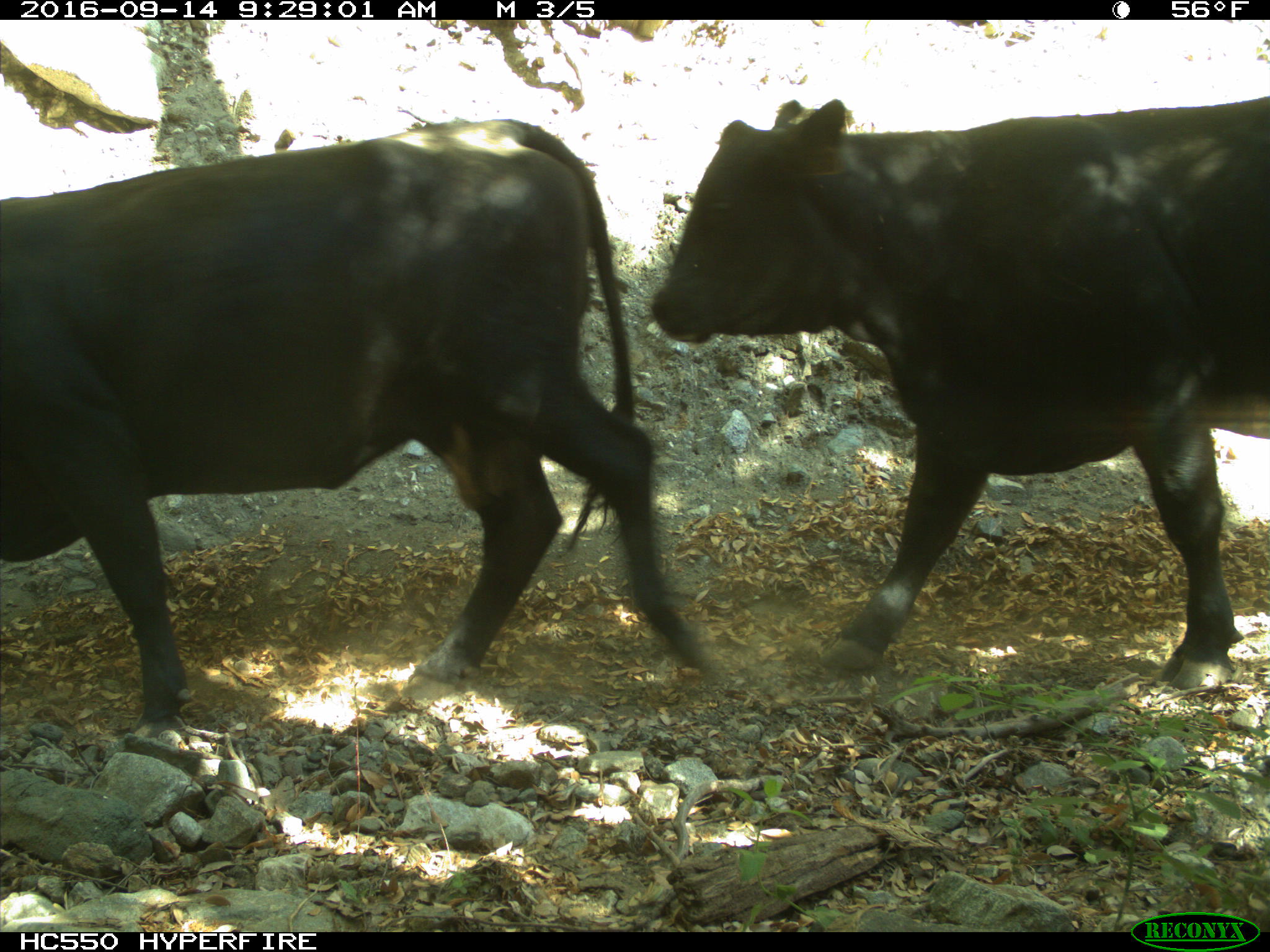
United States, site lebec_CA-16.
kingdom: Animalia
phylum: Chordata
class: Mammalia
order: Artiodactyla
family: Bovidae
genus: Bos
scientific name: Bos taurus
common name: domestic cow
Bos taurus (domestic cow).